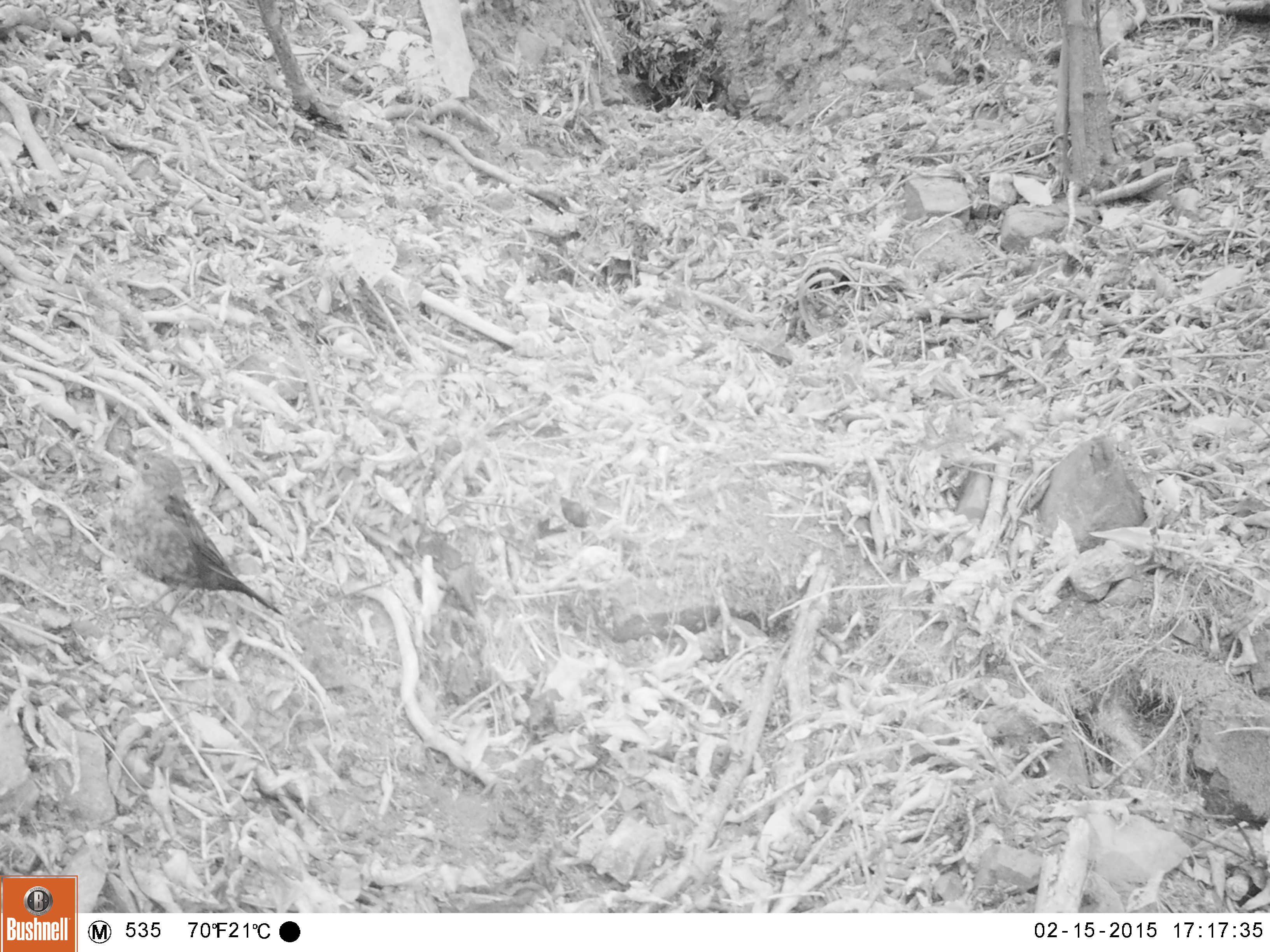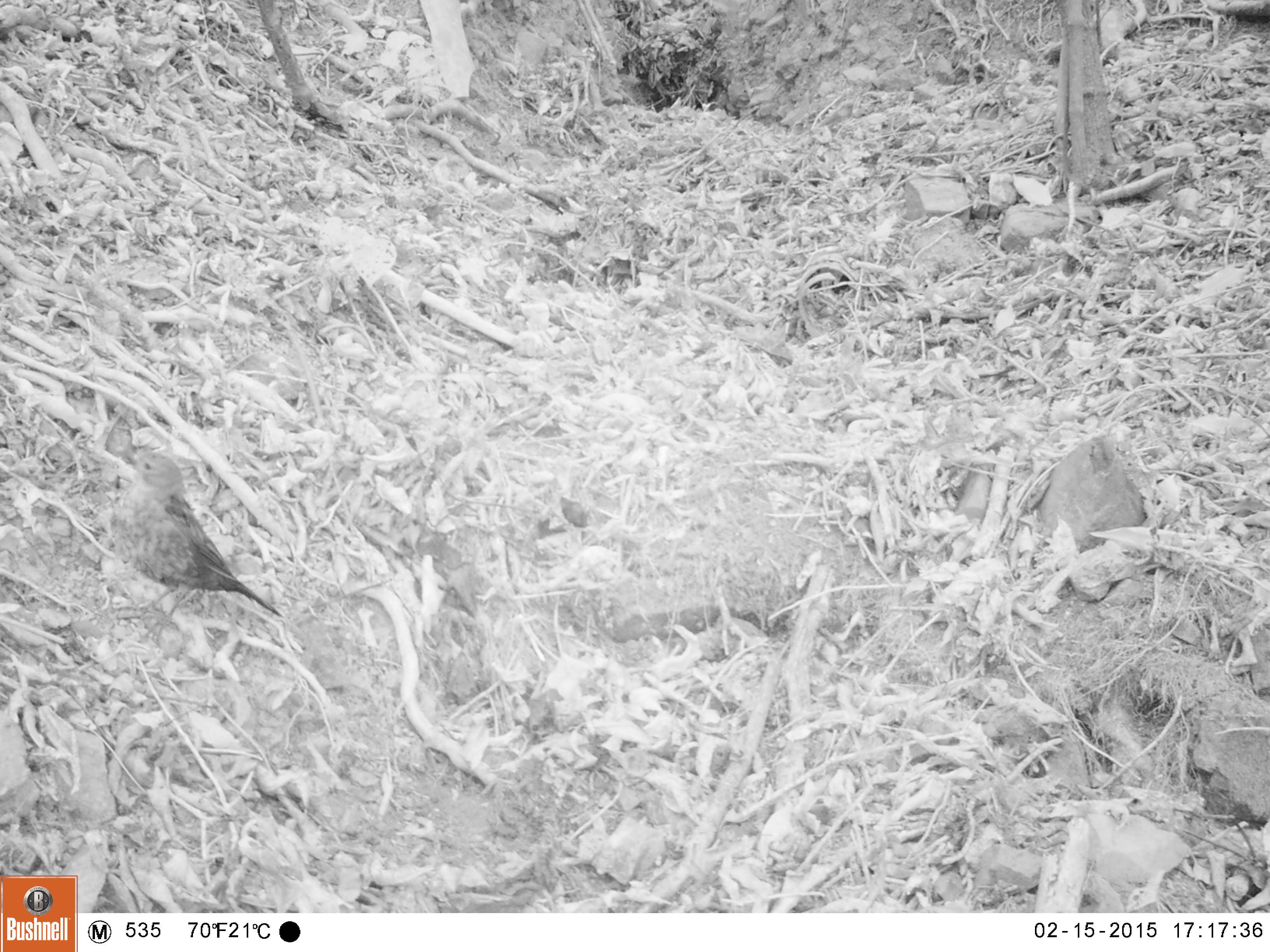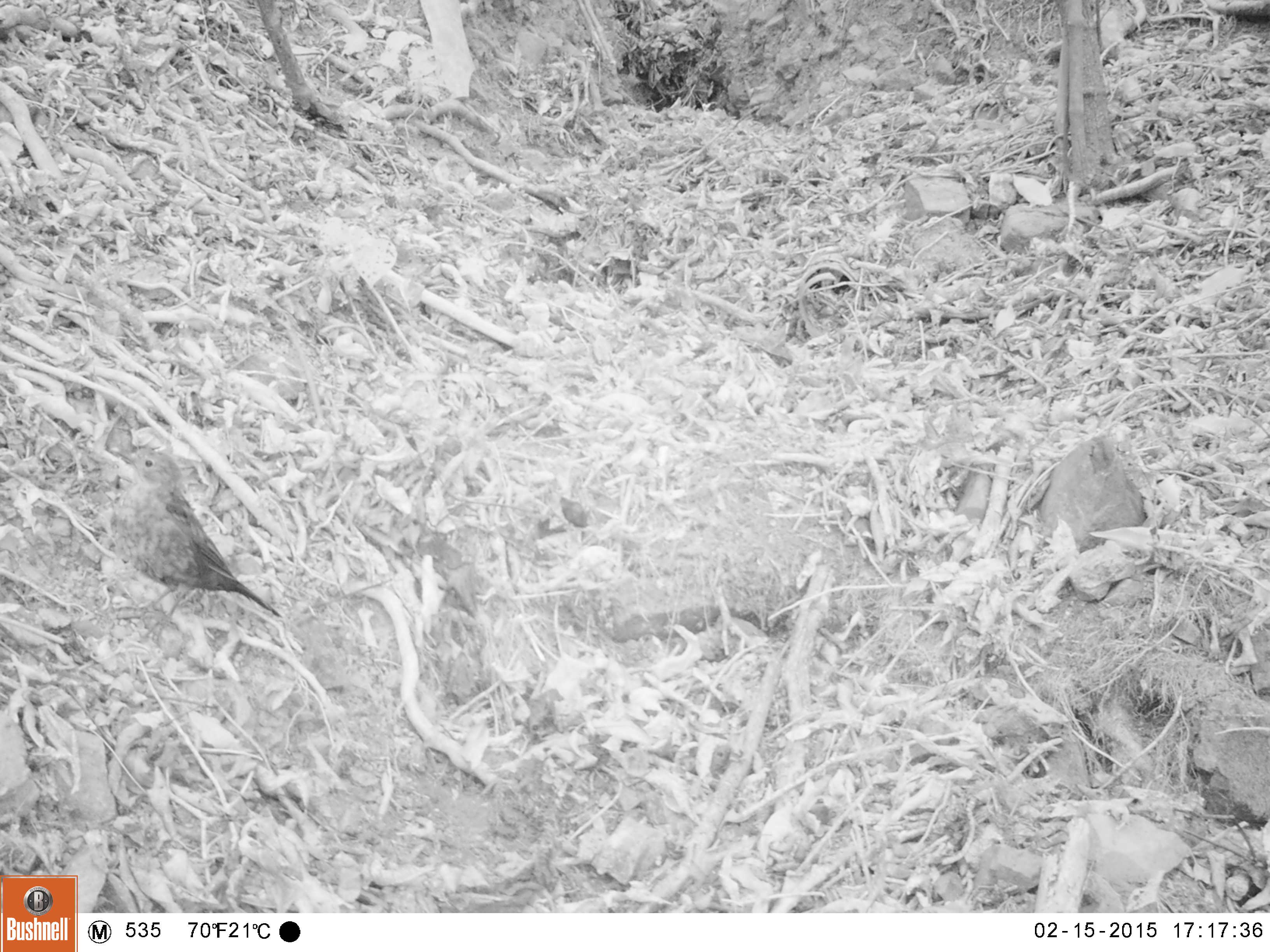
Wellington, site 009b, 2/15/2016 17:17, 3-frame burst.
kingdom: Animalia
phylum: Chordata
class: Aves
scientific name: Aves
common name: bird